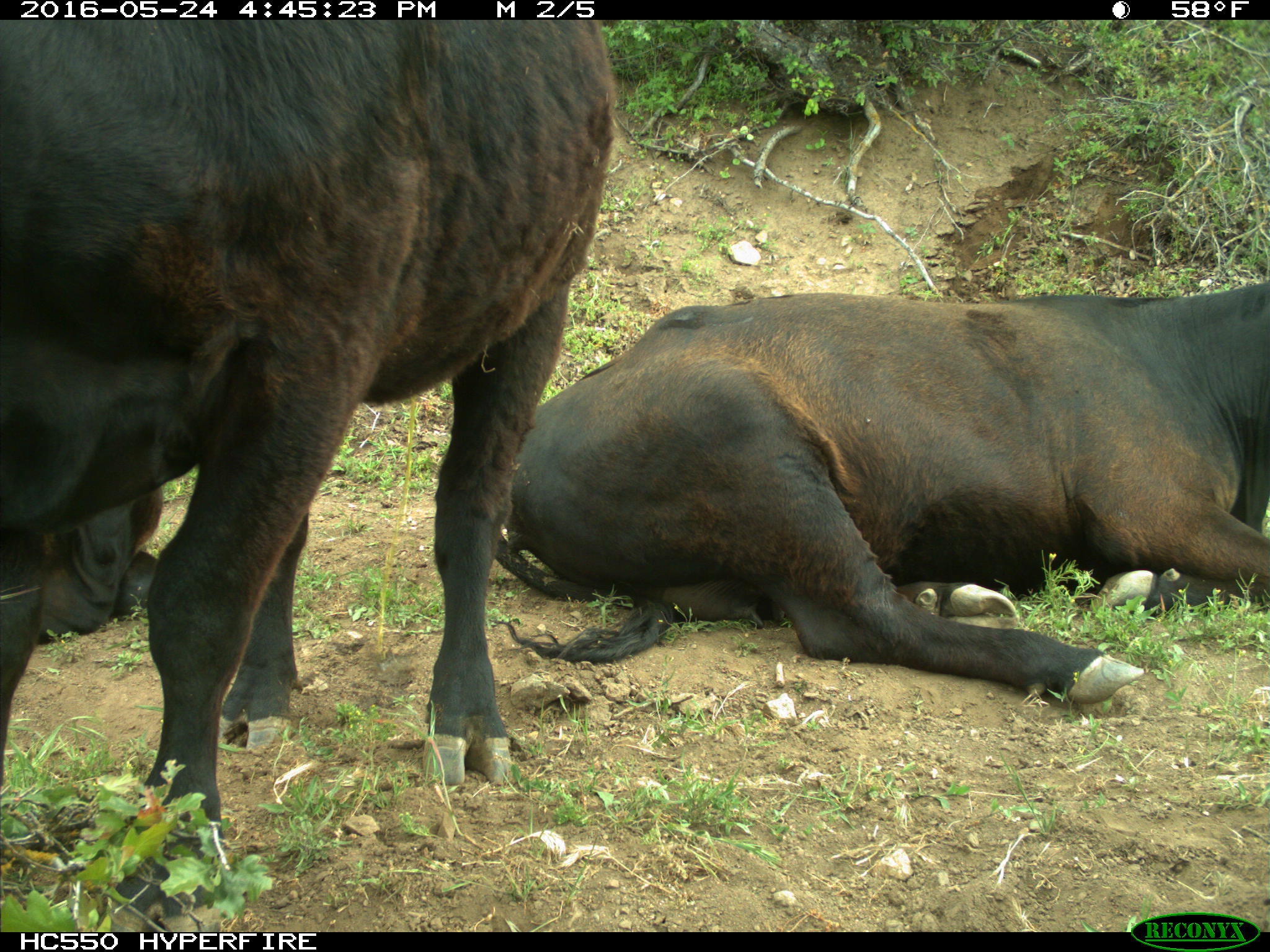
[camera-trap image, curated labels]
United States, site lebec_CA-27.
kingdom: Animalia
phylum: Chordata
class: Mammalia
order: Artiodactyla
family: Bovidae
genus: Bos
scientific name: Bos taurus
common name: domestic cow